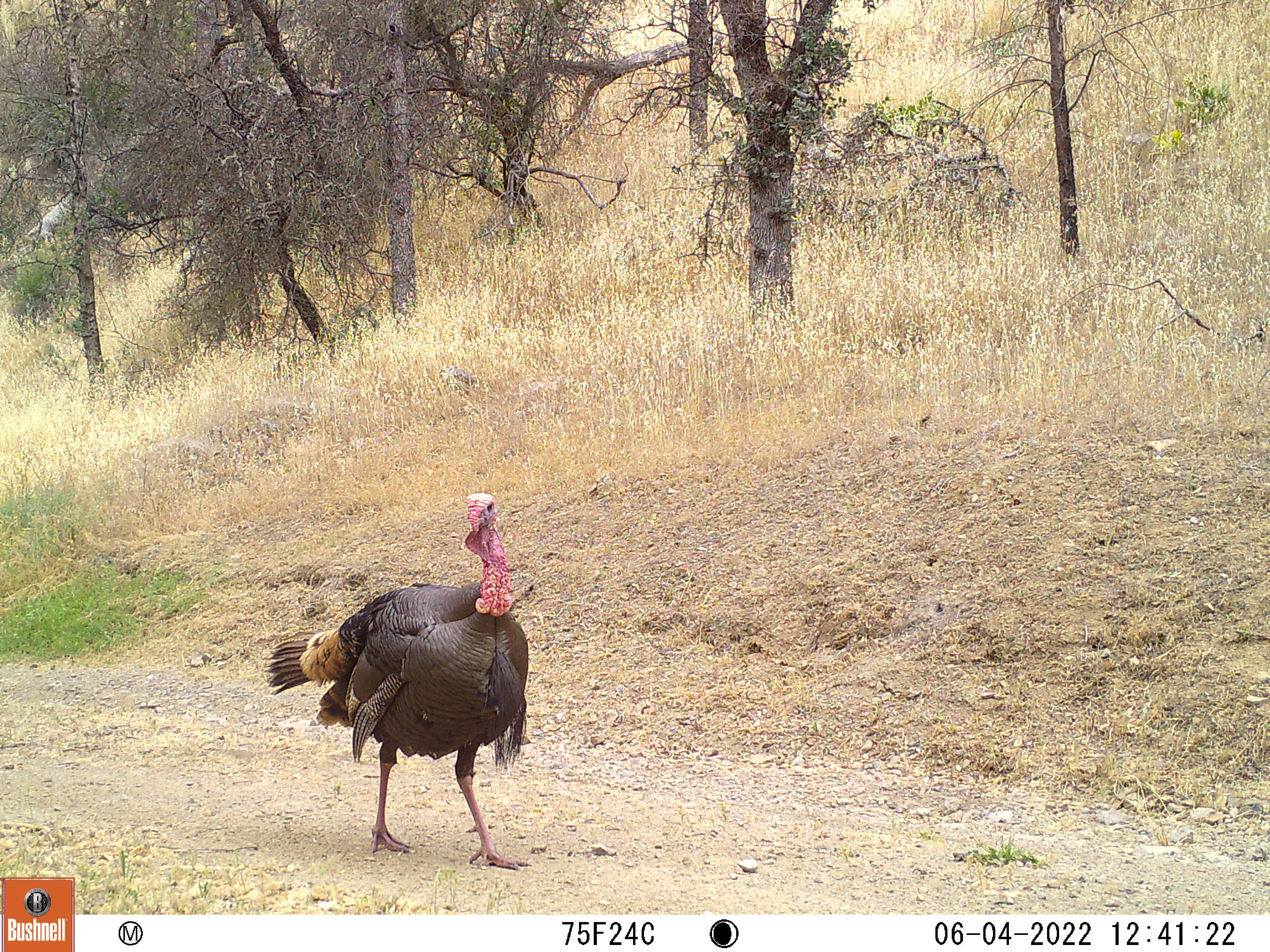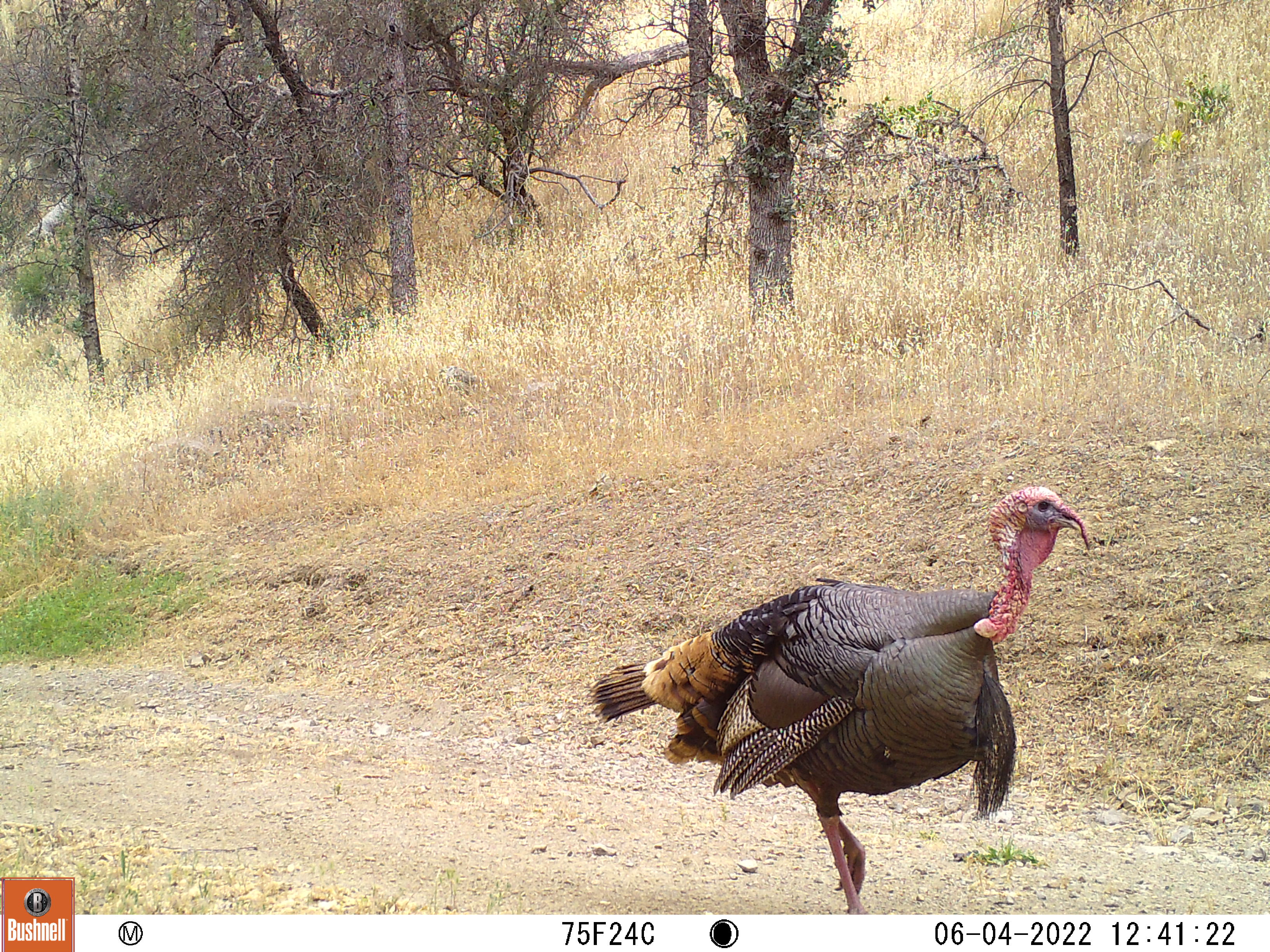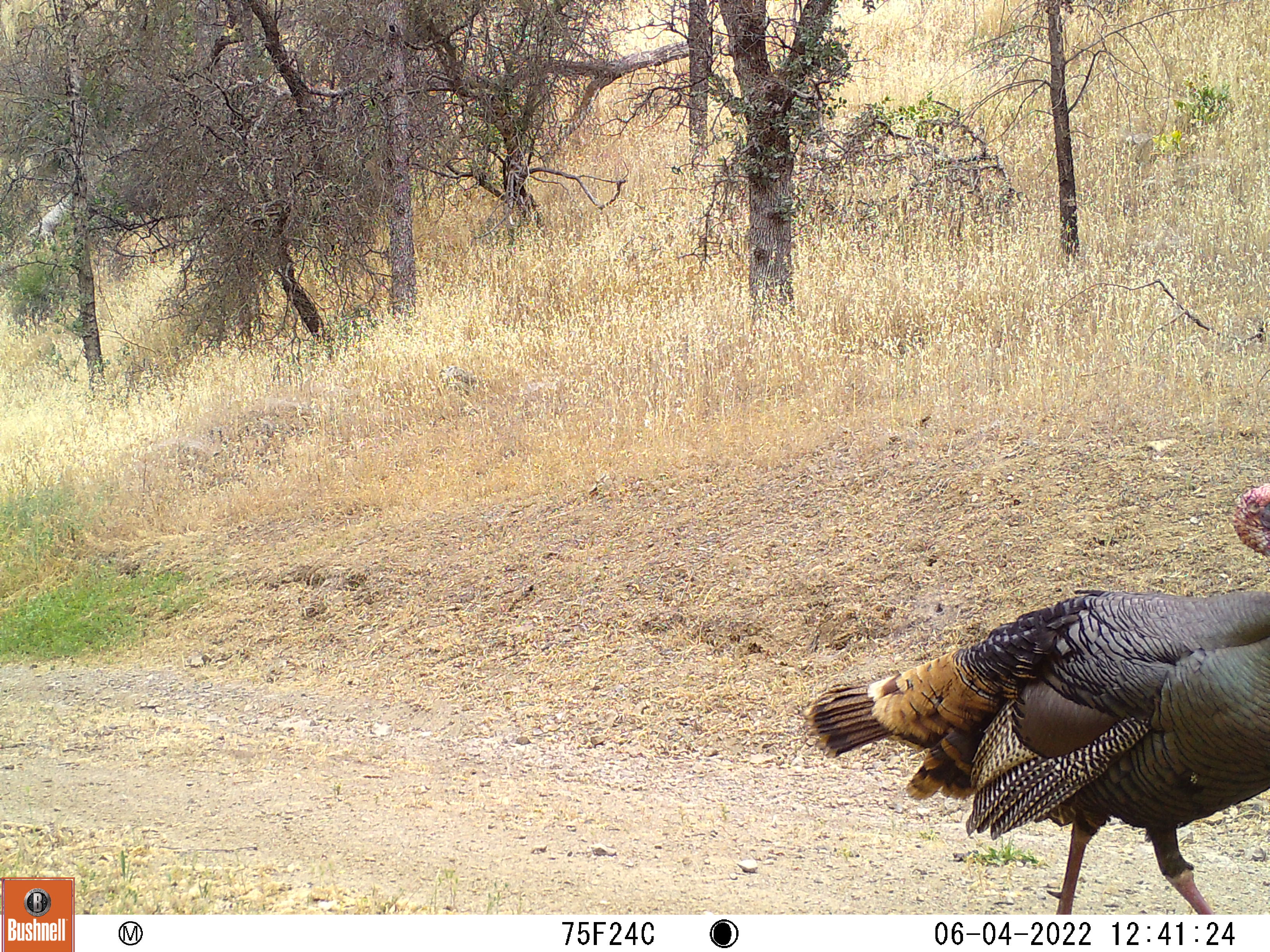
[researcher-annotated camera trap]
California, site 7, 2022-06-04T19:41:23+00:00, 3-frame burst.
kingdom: Animalia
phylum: Chordata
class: Aves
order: Galliformes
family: Phasianidae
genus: Meleagris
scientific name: Meleagris gallopavo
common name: turkey